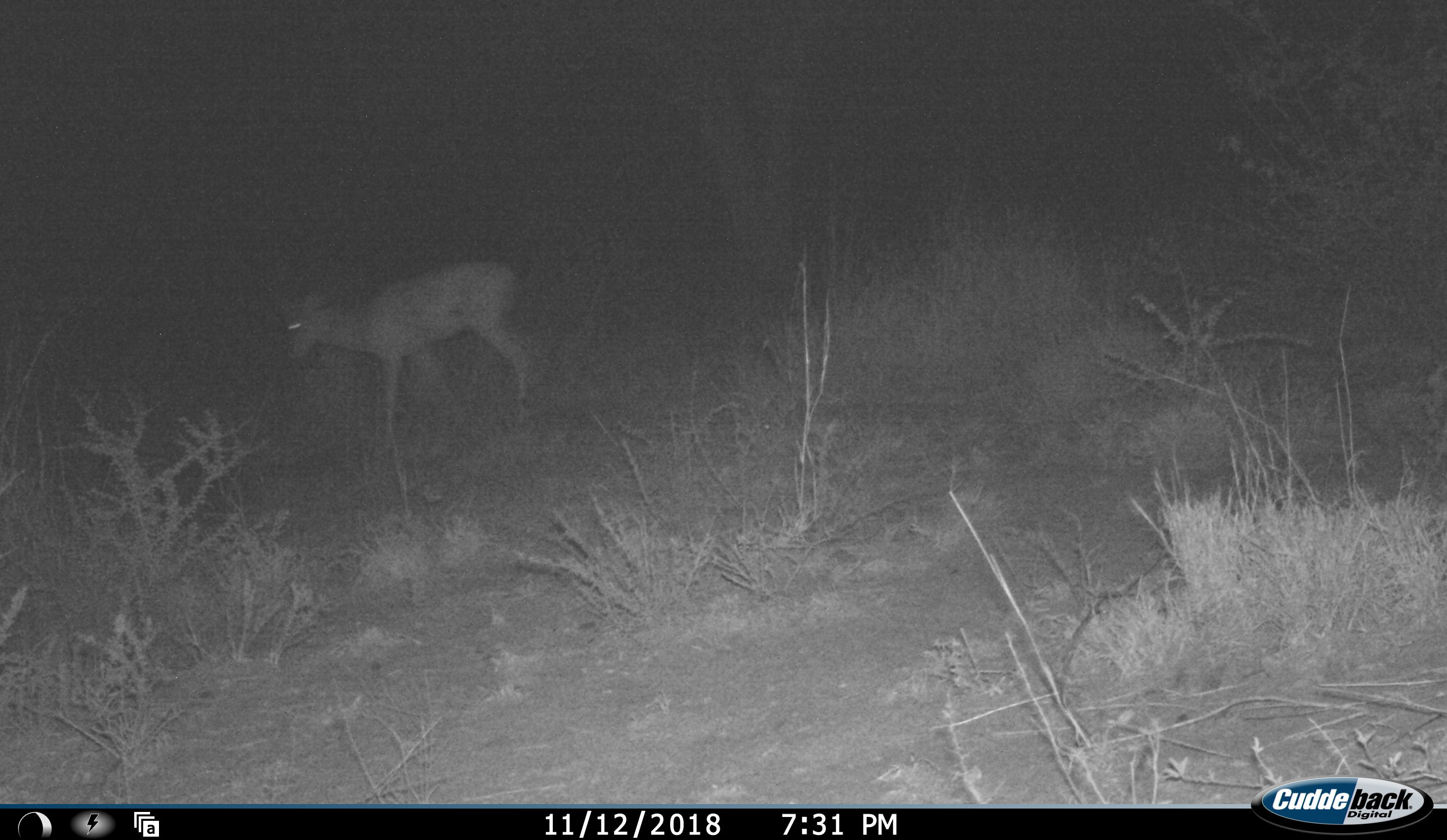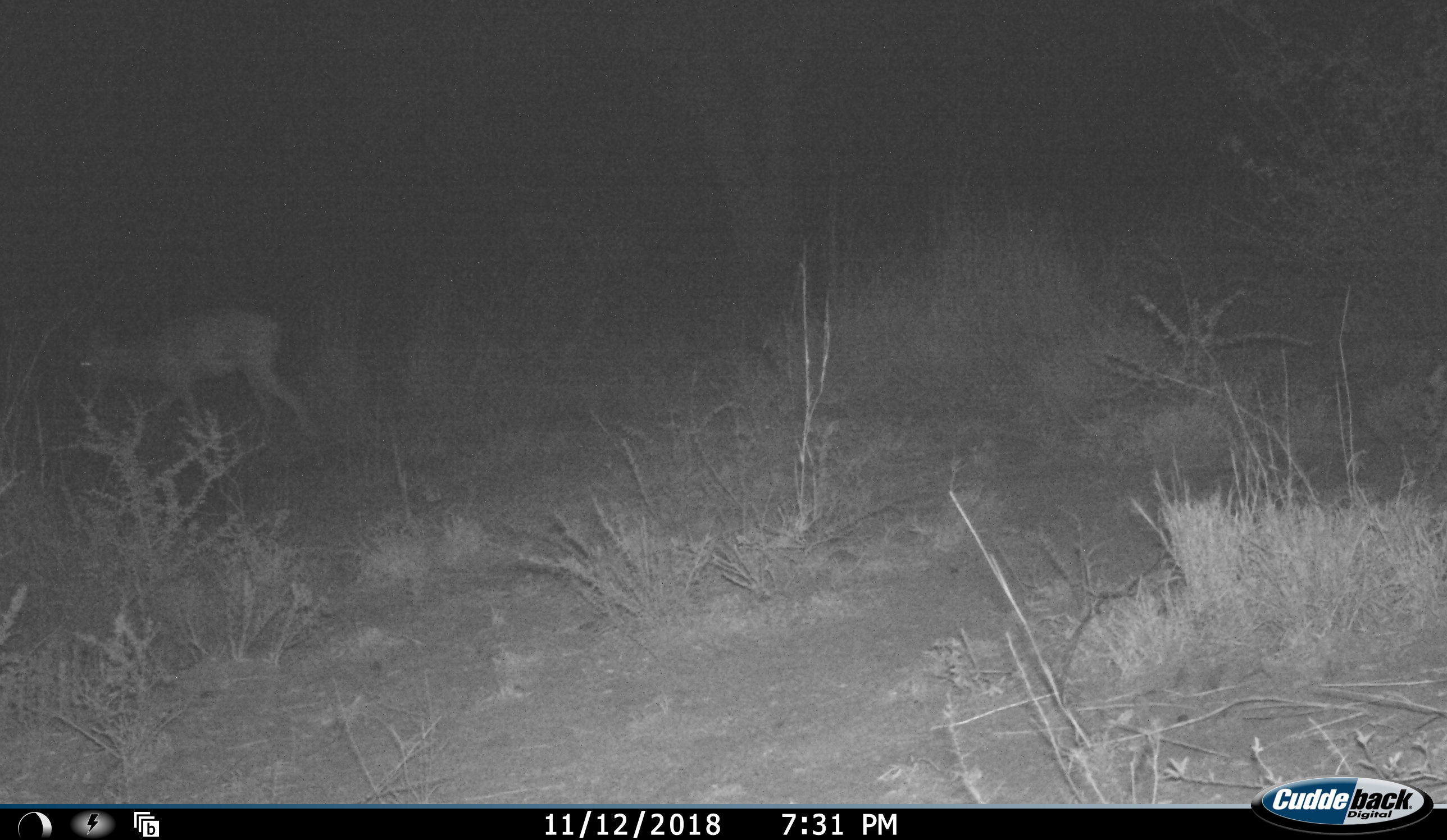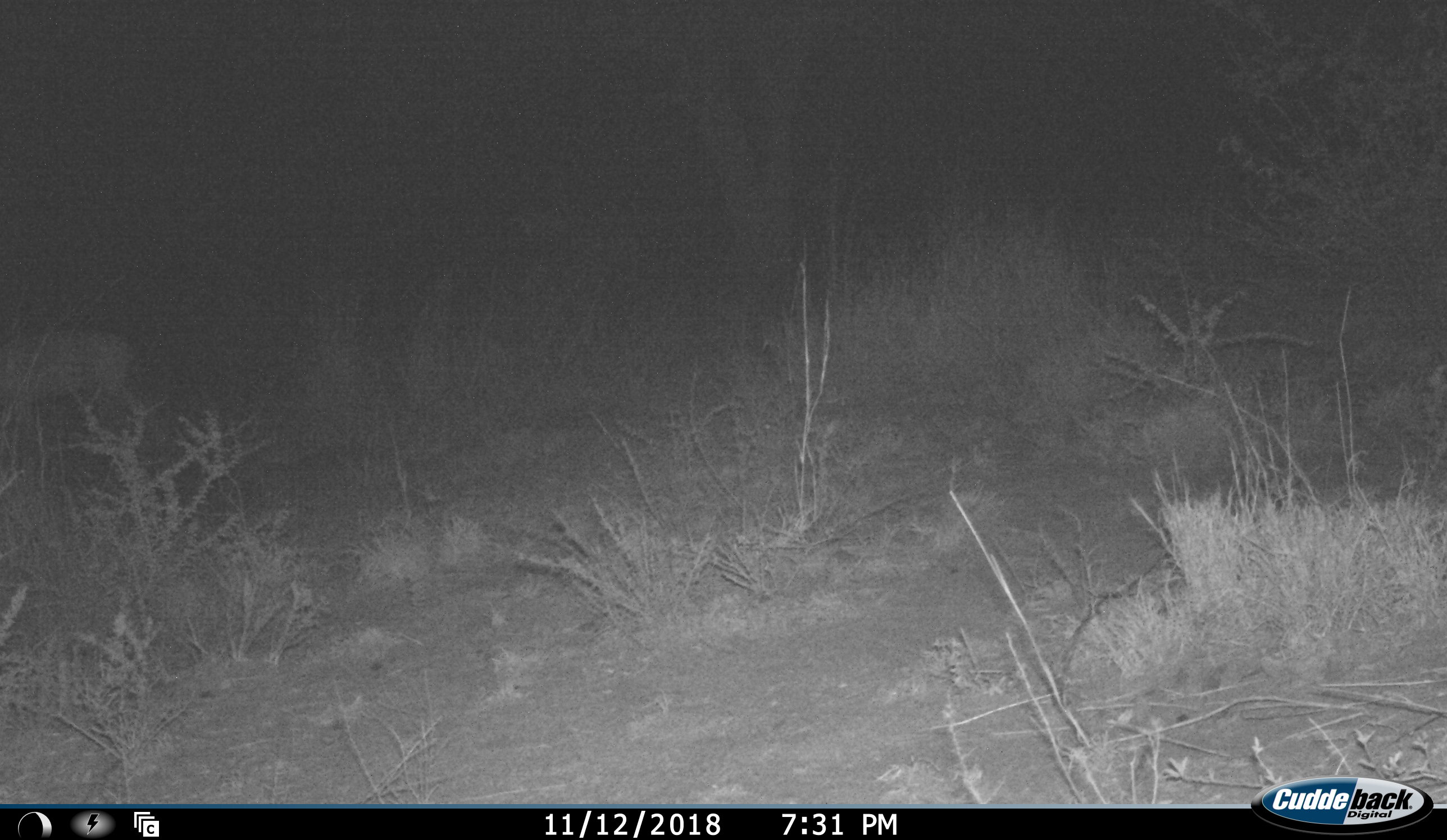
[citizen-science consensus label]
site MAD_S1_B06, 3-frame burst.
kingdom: Animalia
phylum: Chordata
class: Mammalia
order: Artiodactyla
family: Bovidae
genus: Aepyceros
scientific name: Aepyceros melampus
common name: impala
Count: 1.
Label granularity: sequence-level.